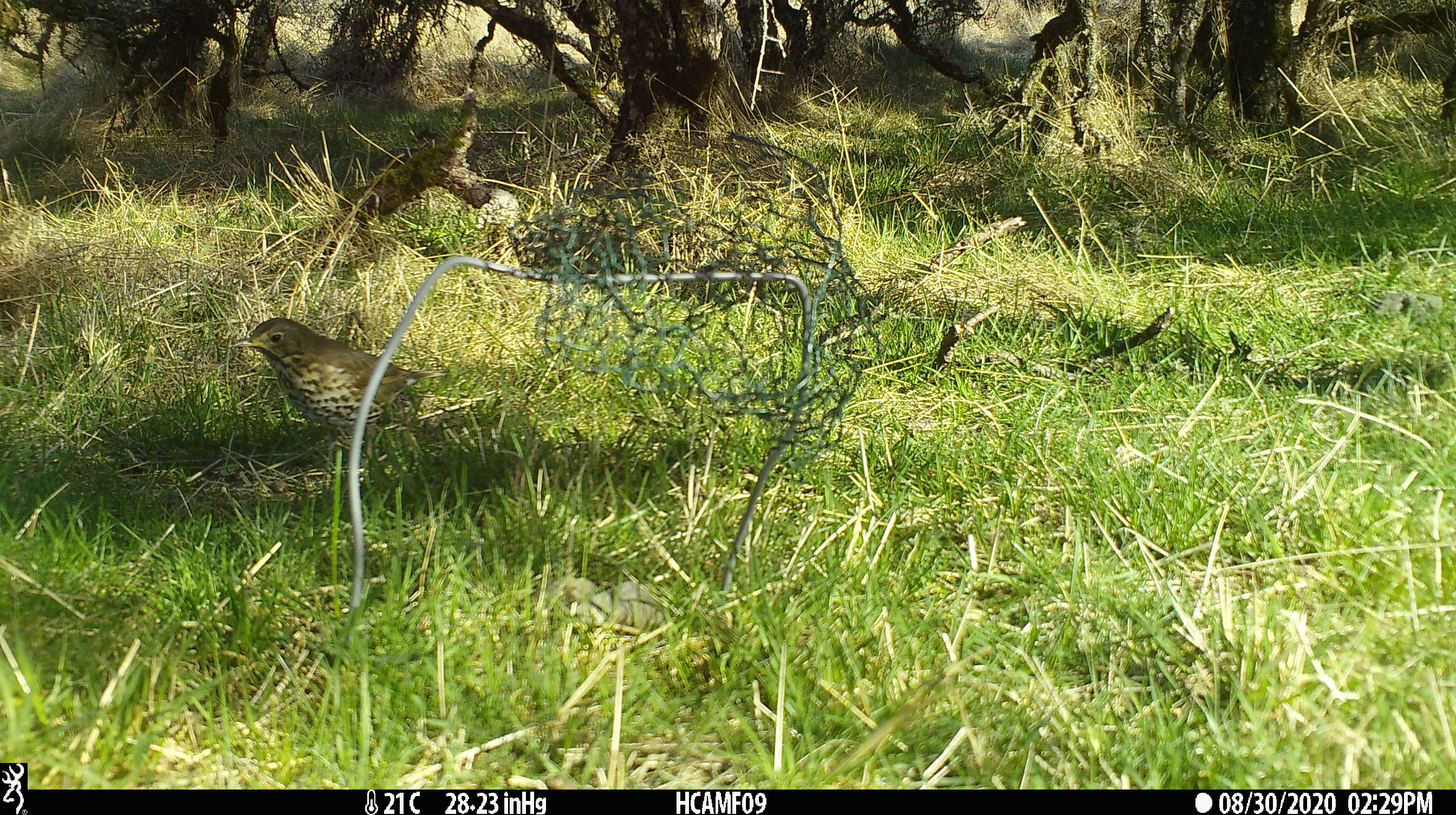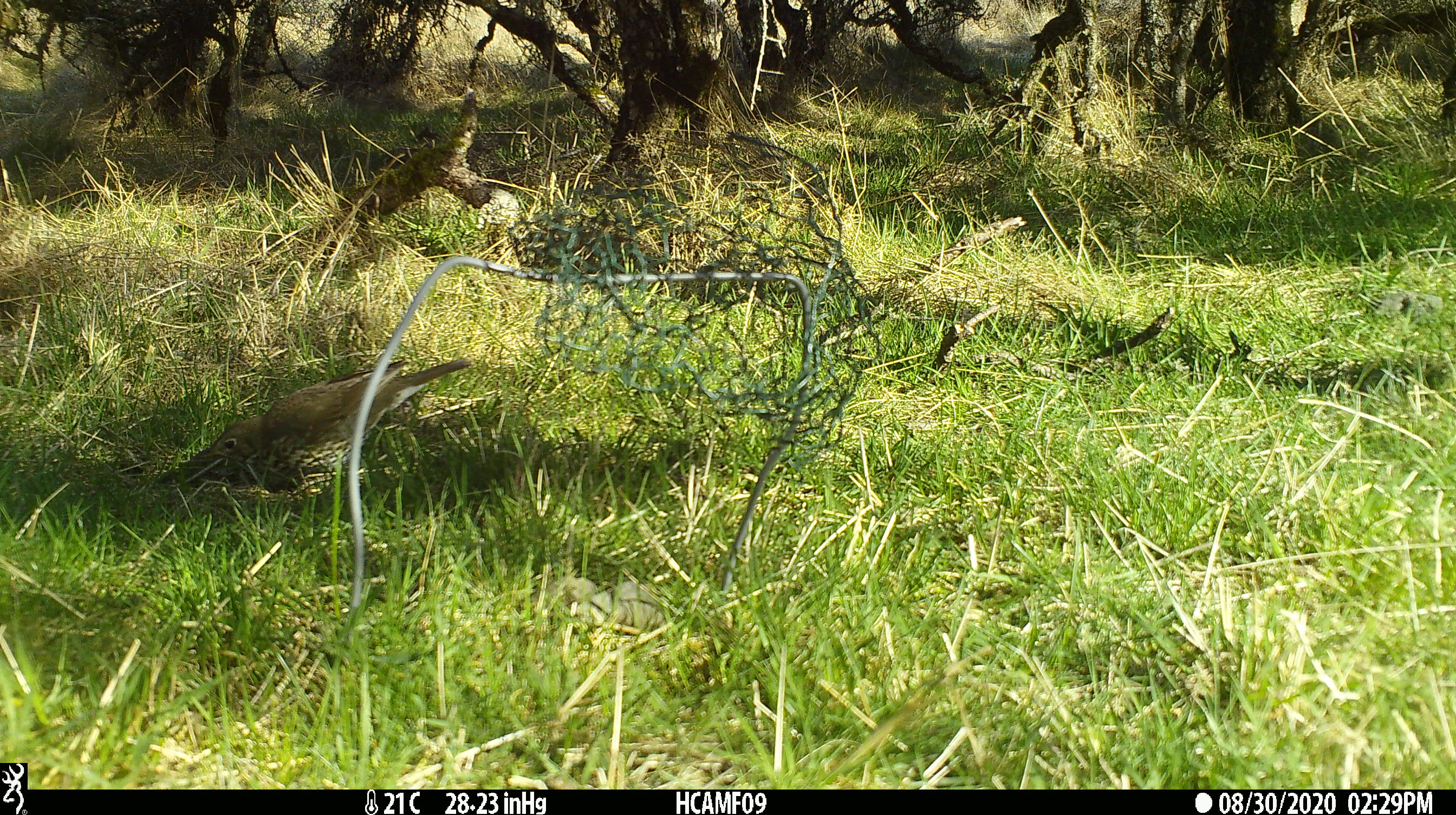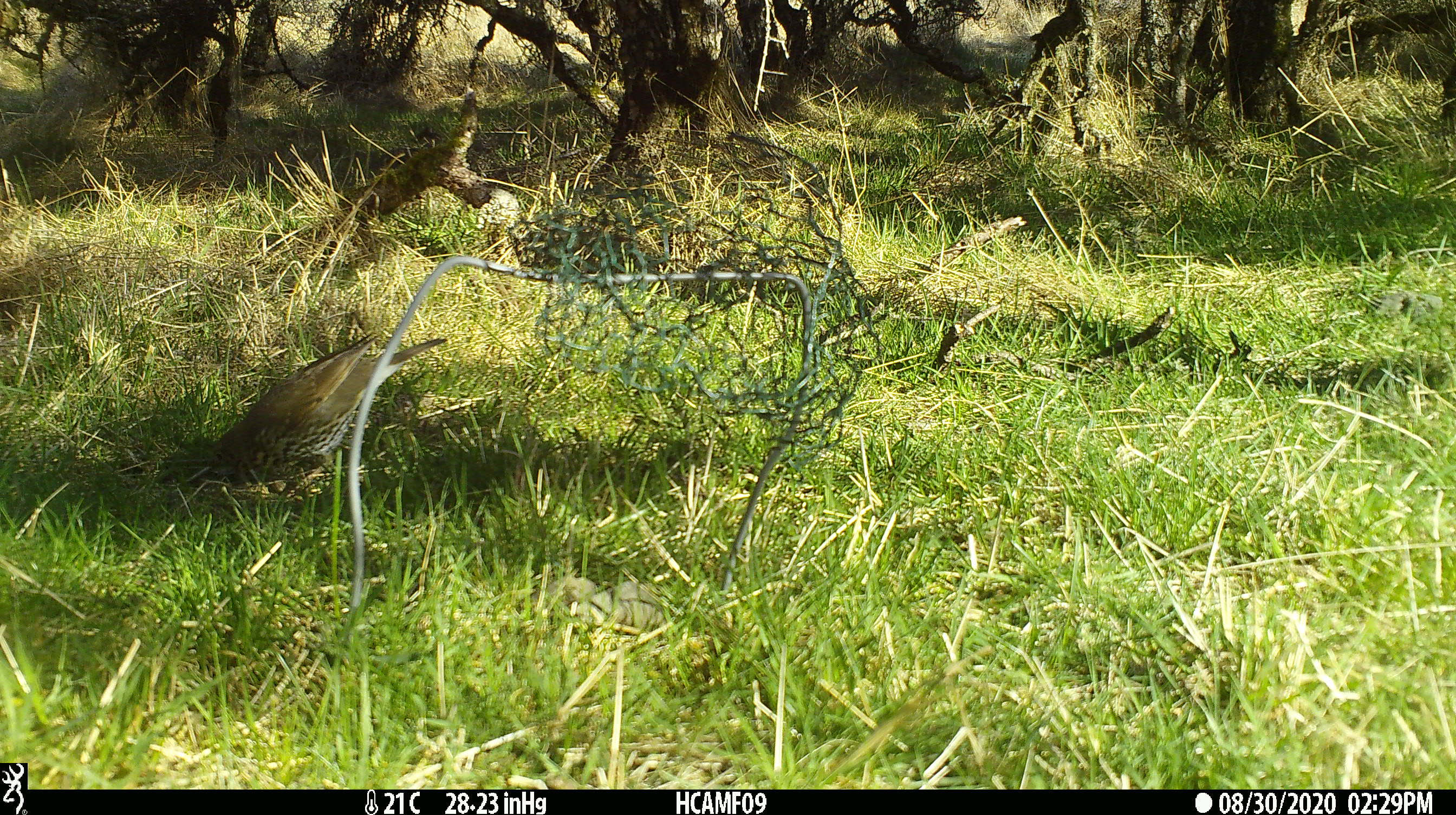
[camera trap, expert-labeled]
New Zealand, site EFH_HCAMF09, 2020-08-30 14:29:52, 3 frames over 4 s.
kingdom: Animalia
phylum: Chordata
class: Aves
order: Passeriformes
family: Turdidae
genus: Turdus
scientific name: Turdus philomelos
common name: song thrush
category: thrush